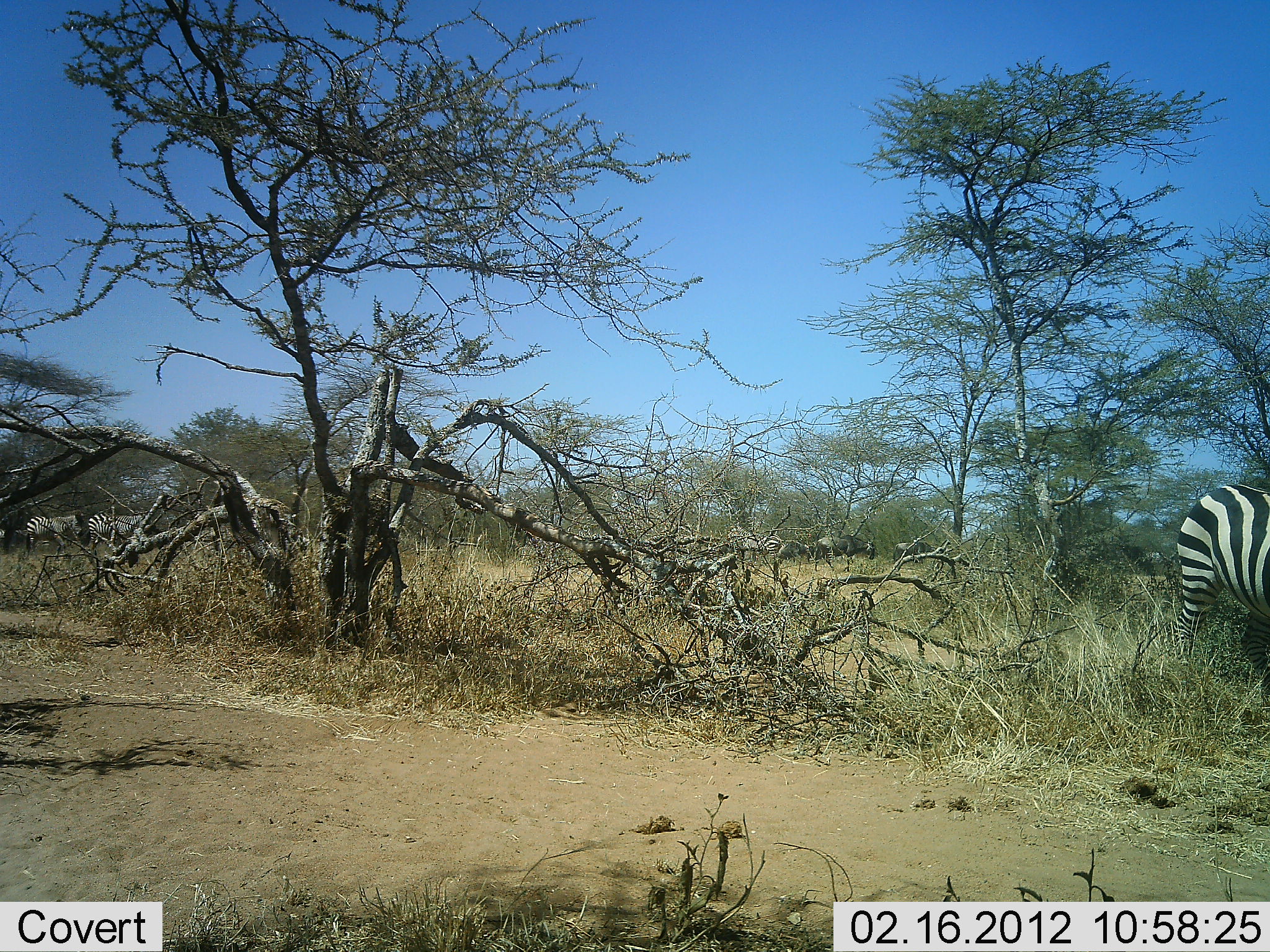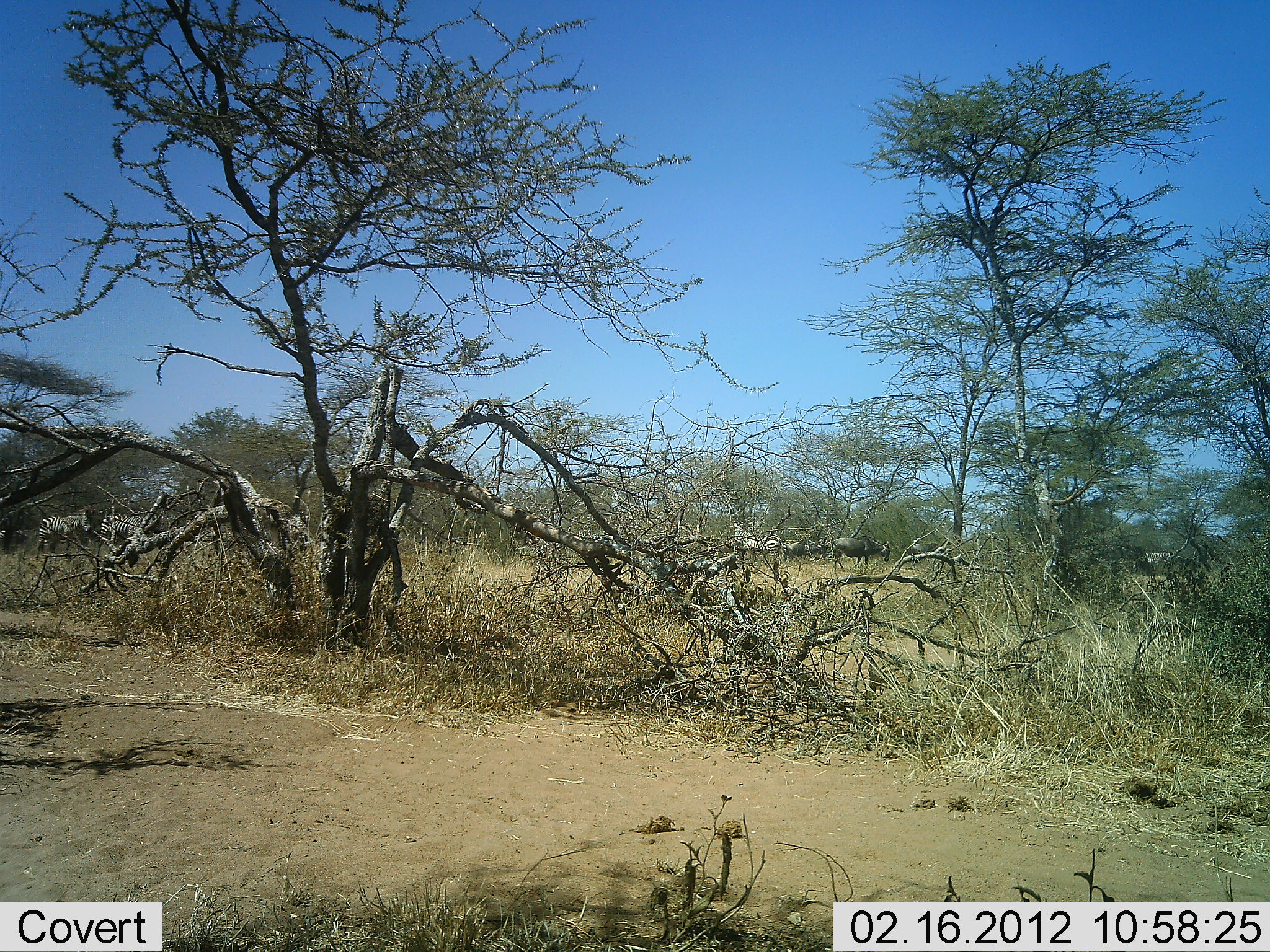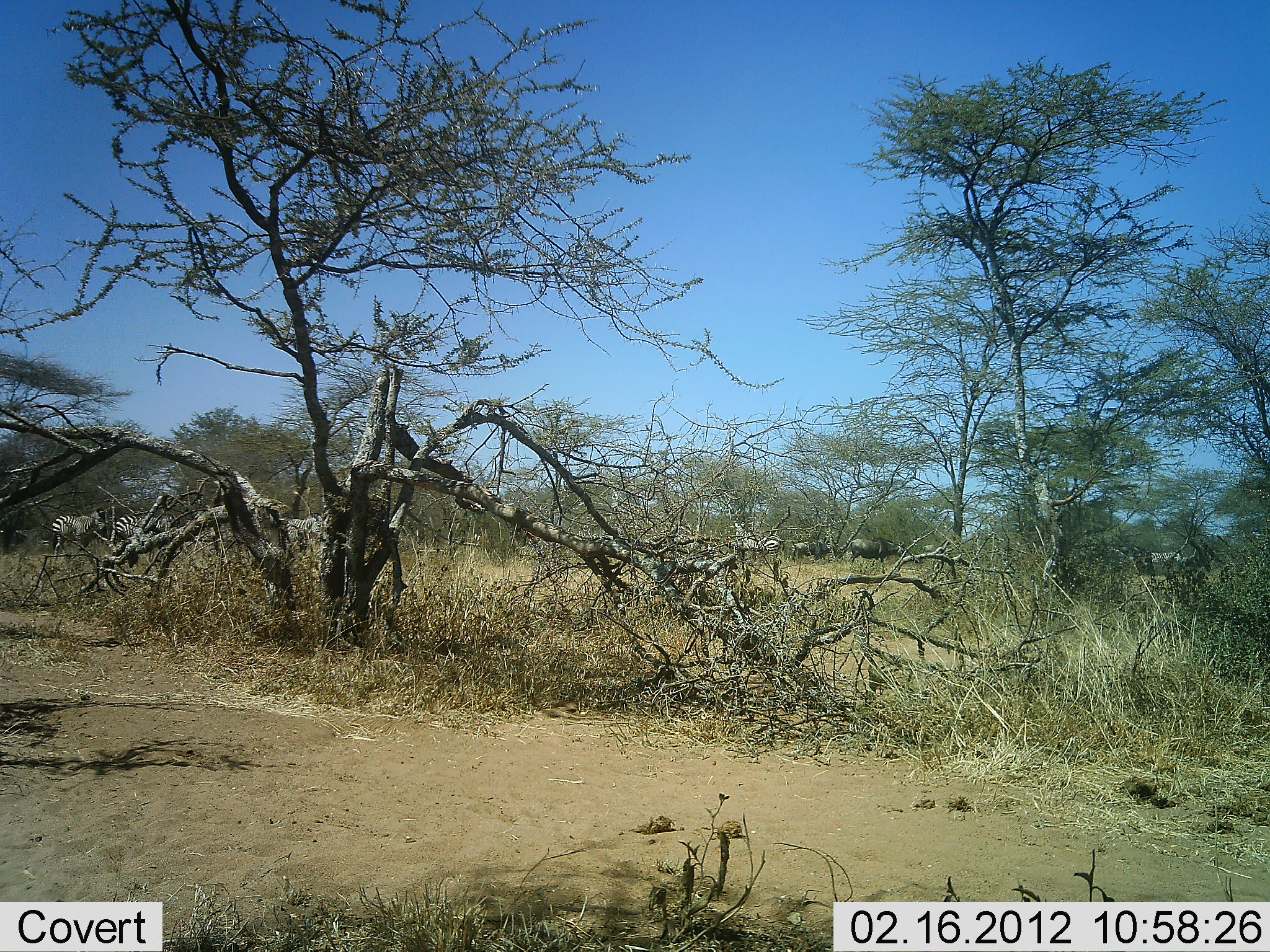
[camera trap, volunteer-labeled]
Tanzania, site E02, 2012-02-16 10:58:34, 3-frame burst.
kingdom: Animalia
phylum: Chordata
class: Mammalia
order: Artiodactyla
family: Bovidae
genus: Connochaetes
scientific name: Connochaetes taurinus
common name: blue wildebeest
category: wildebeest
Wildebeest (blue wildebeest) (Connochaetes taurinus), count 5. Behavior (volunteer vote fractions): standing 6%, resting 0%, moving 94%, interacting 0%. Young present (vote fraction): 0%. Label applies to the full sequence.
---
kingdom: Animalia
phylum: Chordata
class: Mammalia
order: Perissodactyla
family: Equidae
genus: Equus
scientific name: Equus quagga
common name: plains zebra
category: zebra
Zebra (plains zebra) (Equus quagga), count 5. Behavior (volunteer vote fractions): standing 11%, resting 0%, moving 95%, interacting 0%. Young present (vote fraction): 0%. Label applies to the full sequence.